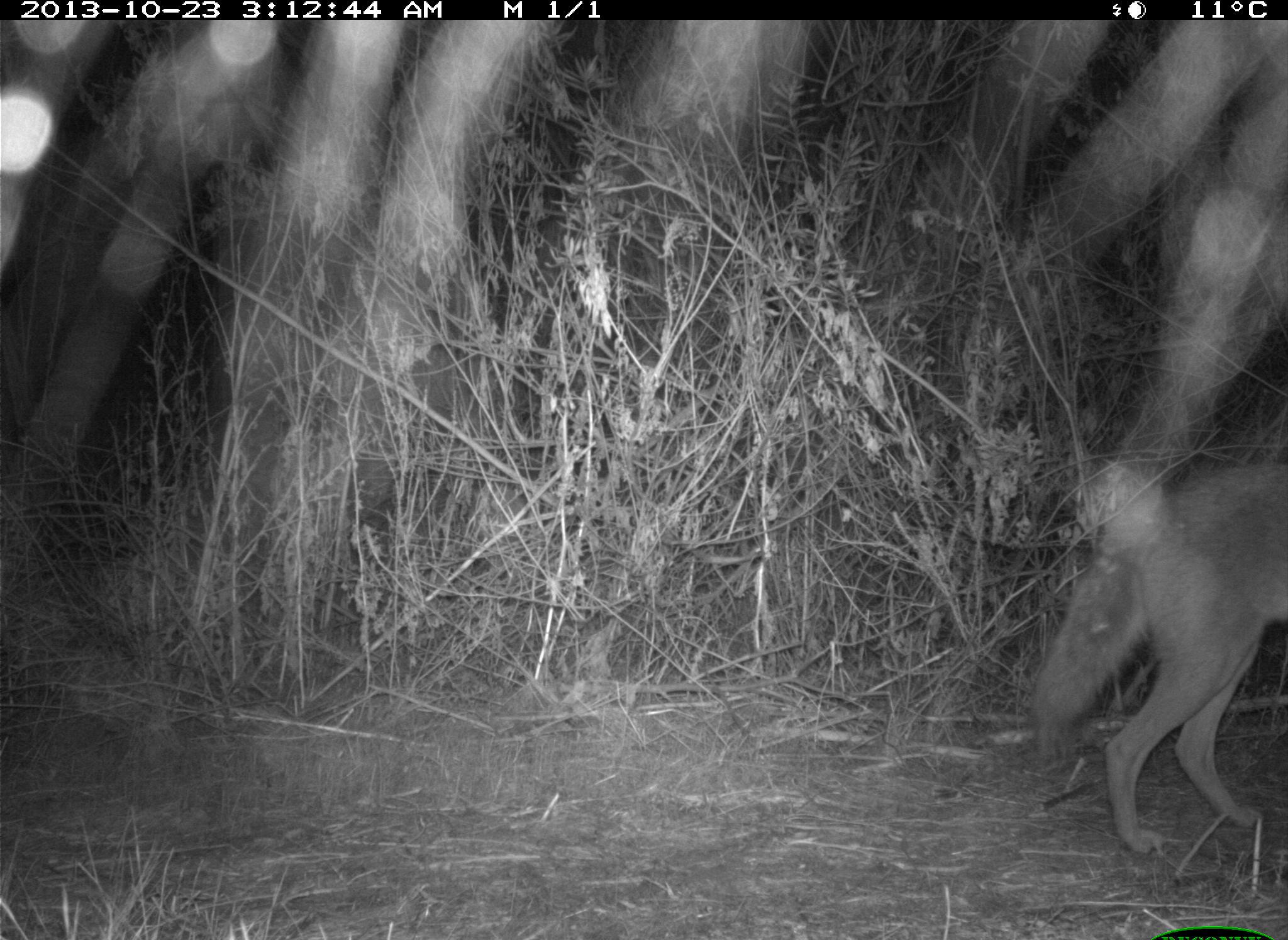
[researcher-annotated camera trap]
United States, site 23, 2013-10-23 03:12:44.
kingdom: Animalia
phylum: Chordata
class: Mammalia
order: Carnivora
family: Canidae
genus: Canis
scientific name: Canis latrans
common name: coyote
Coyote (Canis latrans).